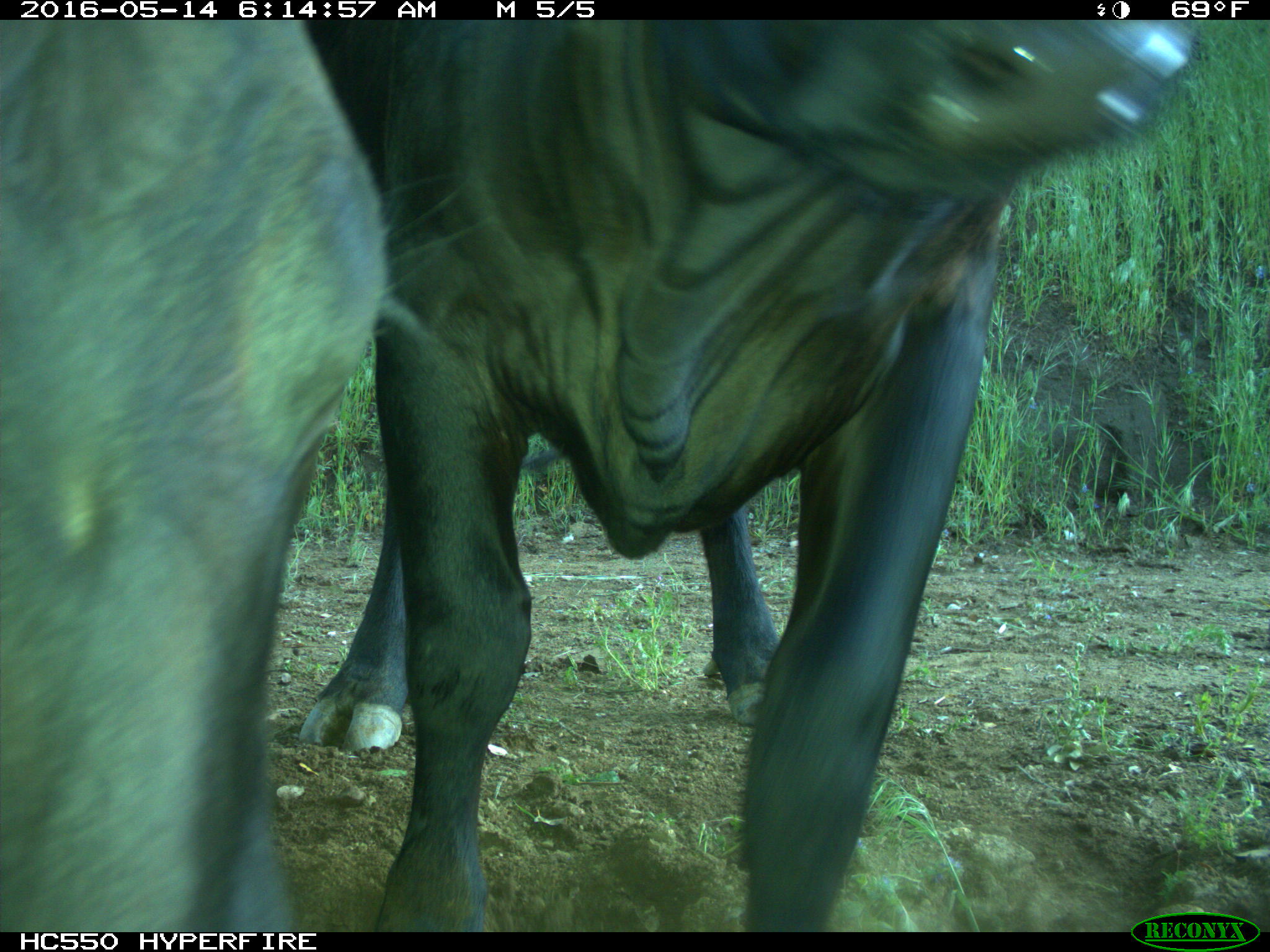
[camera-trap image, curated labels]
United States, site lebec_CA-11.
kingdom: Animalia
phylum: Chordata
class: Mammalia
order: Artiodactyla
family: Bovidae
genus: Bos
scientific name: Bos taurus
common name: domestic cow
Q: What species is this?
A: Bos taurus (domestic cow).